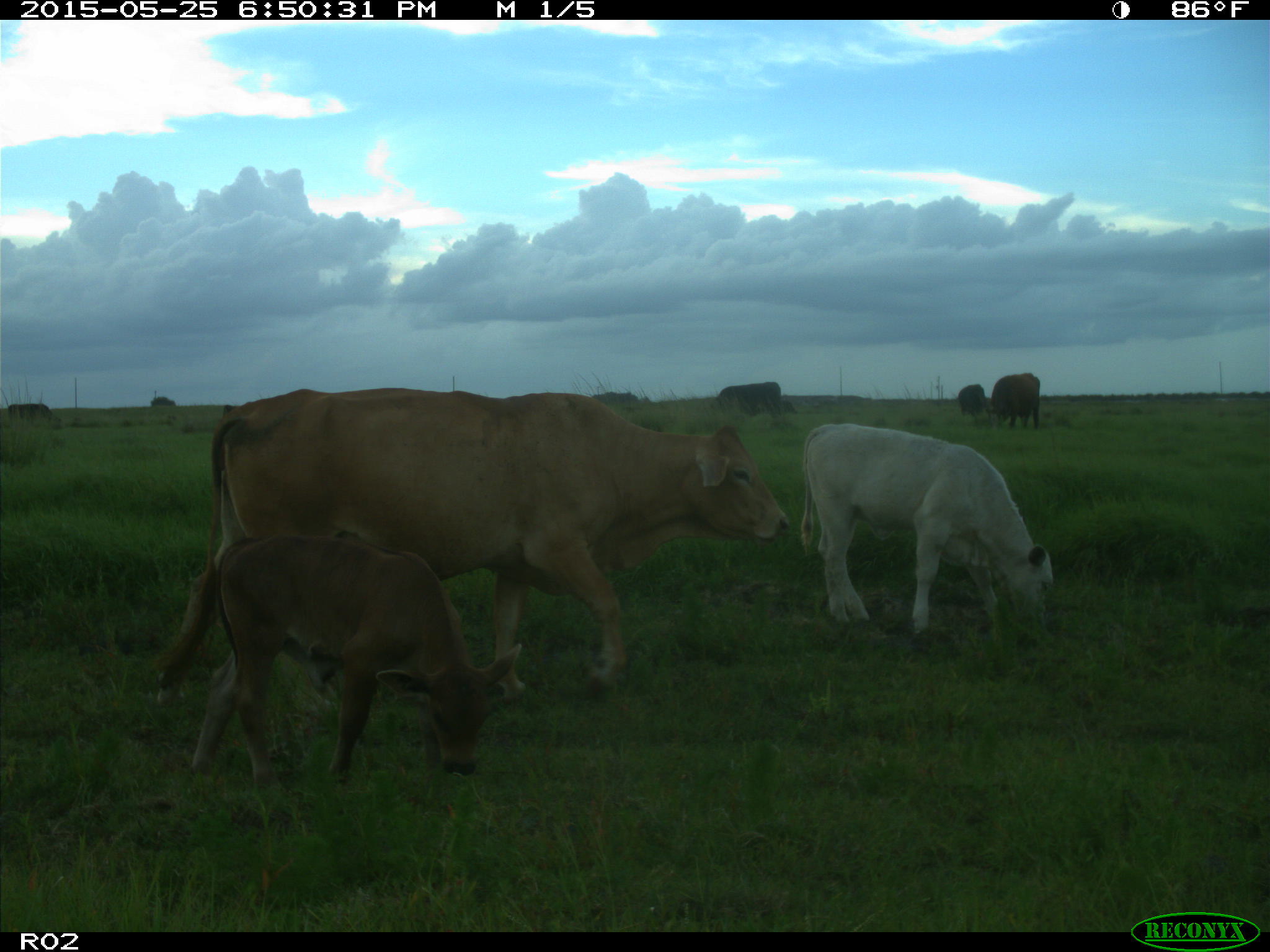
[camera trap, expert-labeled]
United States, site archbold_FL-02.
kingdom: Animalia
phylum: Chordata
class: Mammalia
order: Artiodactyla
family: Bovidae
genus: Bos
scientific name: Bos taurus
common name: domestic cow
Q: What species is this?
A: Bos taurus (domestic cow).